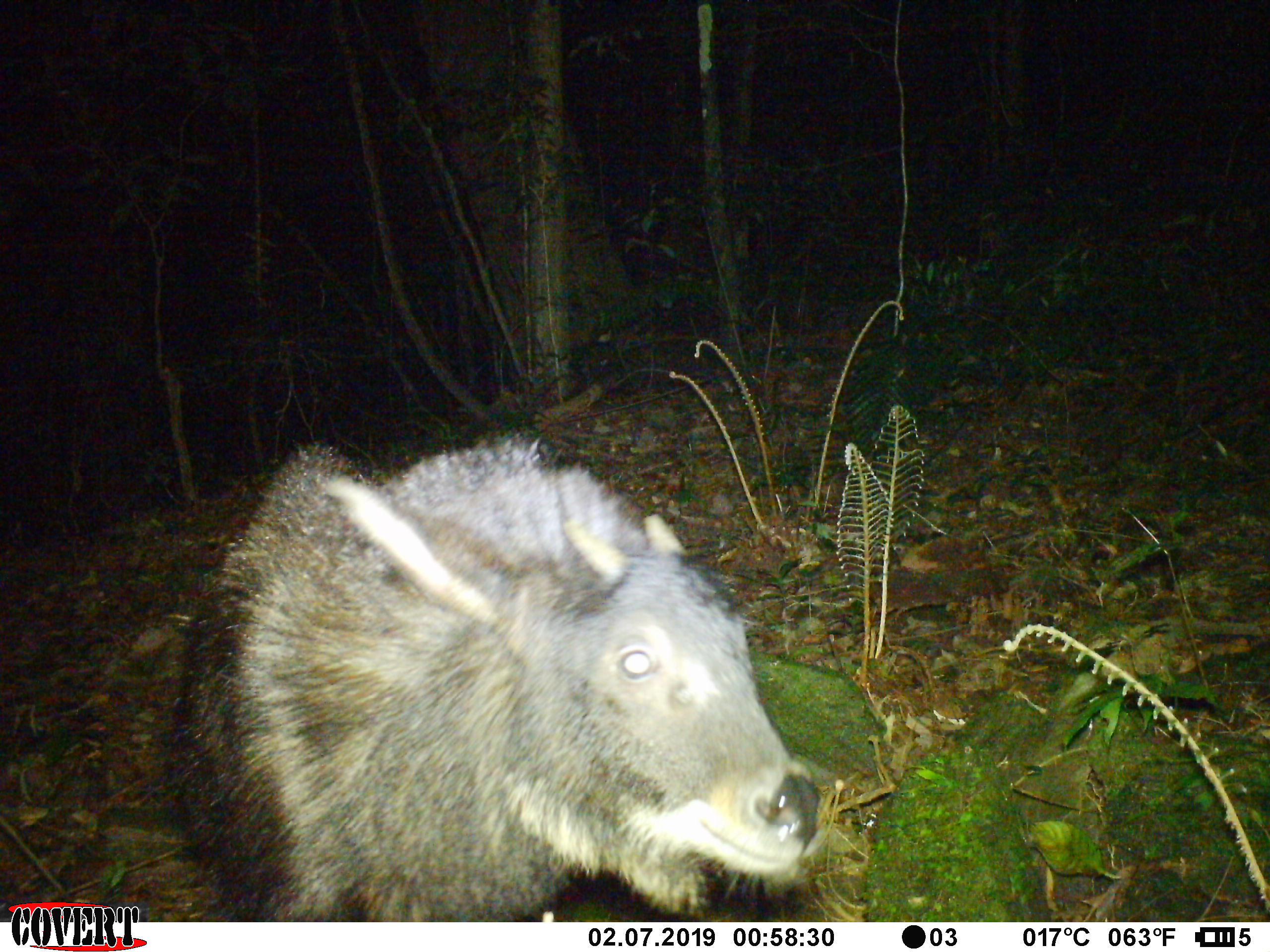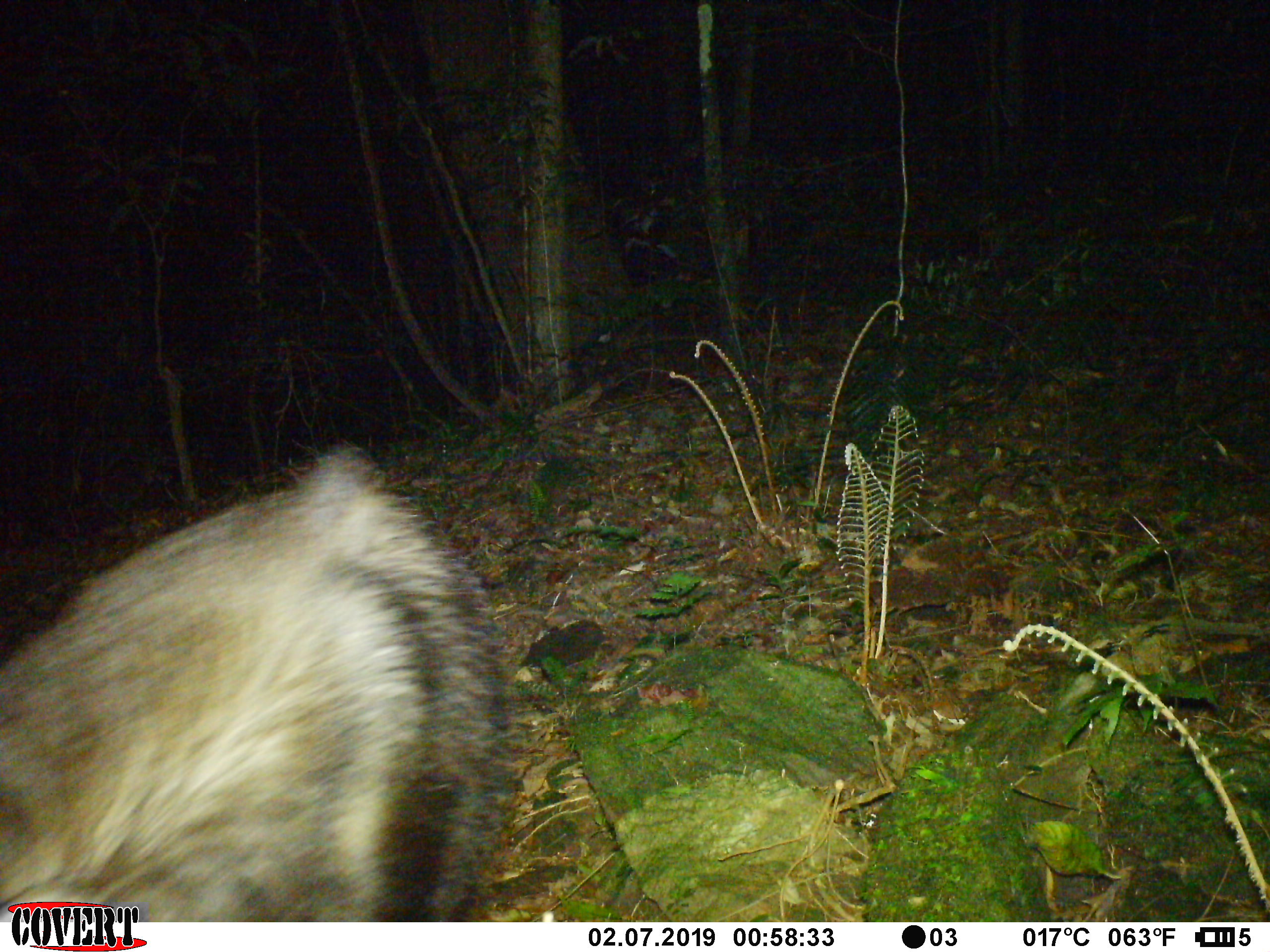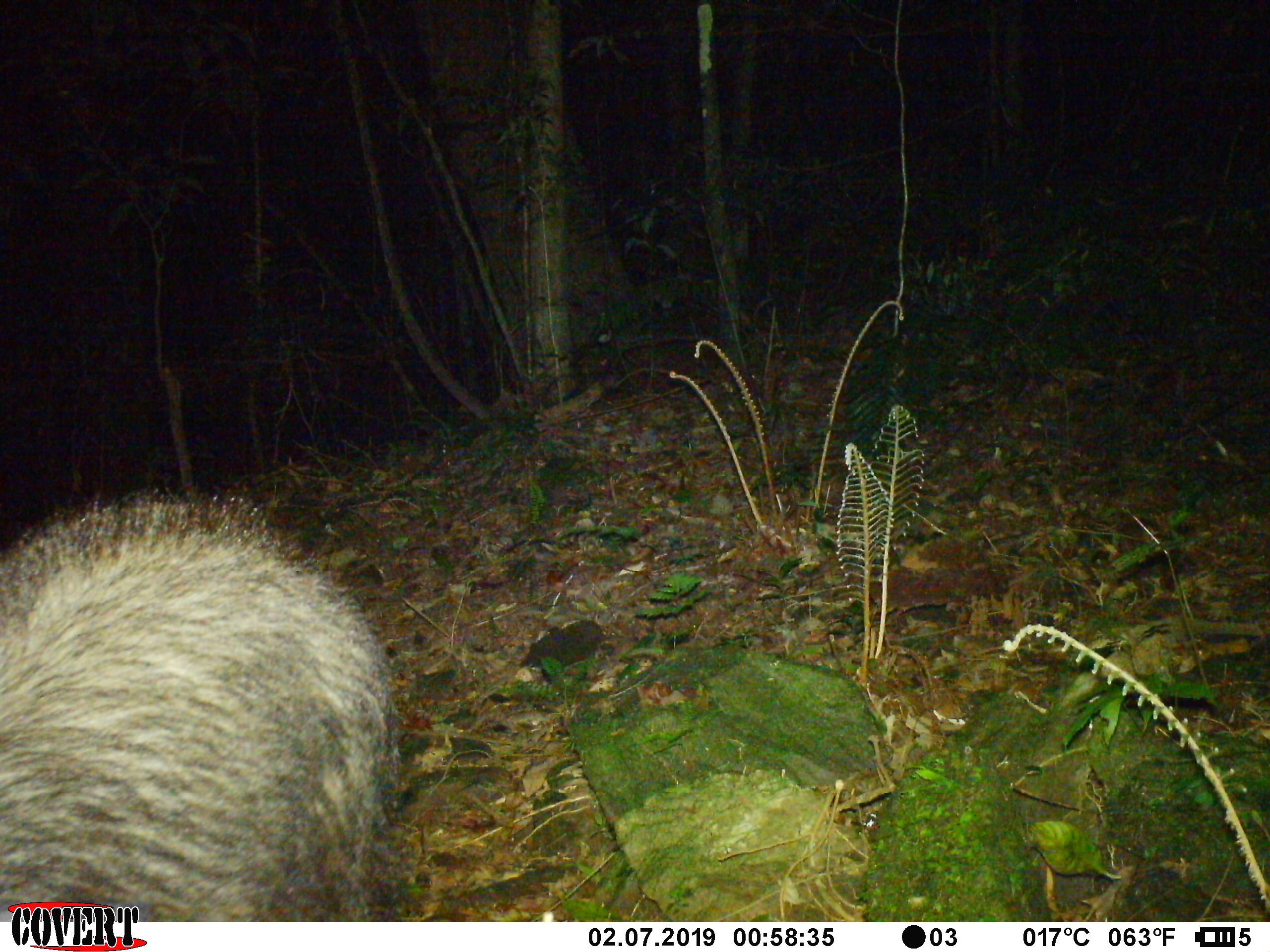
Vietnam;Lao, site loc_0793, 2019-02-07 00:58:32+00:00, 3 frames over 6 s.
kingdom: Animalia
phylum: Chordata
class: Mammalia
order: Artiodactyla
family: Bovidae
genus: Capricornis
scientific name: Capricornis sumatraensis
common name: chinese serow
Chinese serow (Capricornis sumatraensis). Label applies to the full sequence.